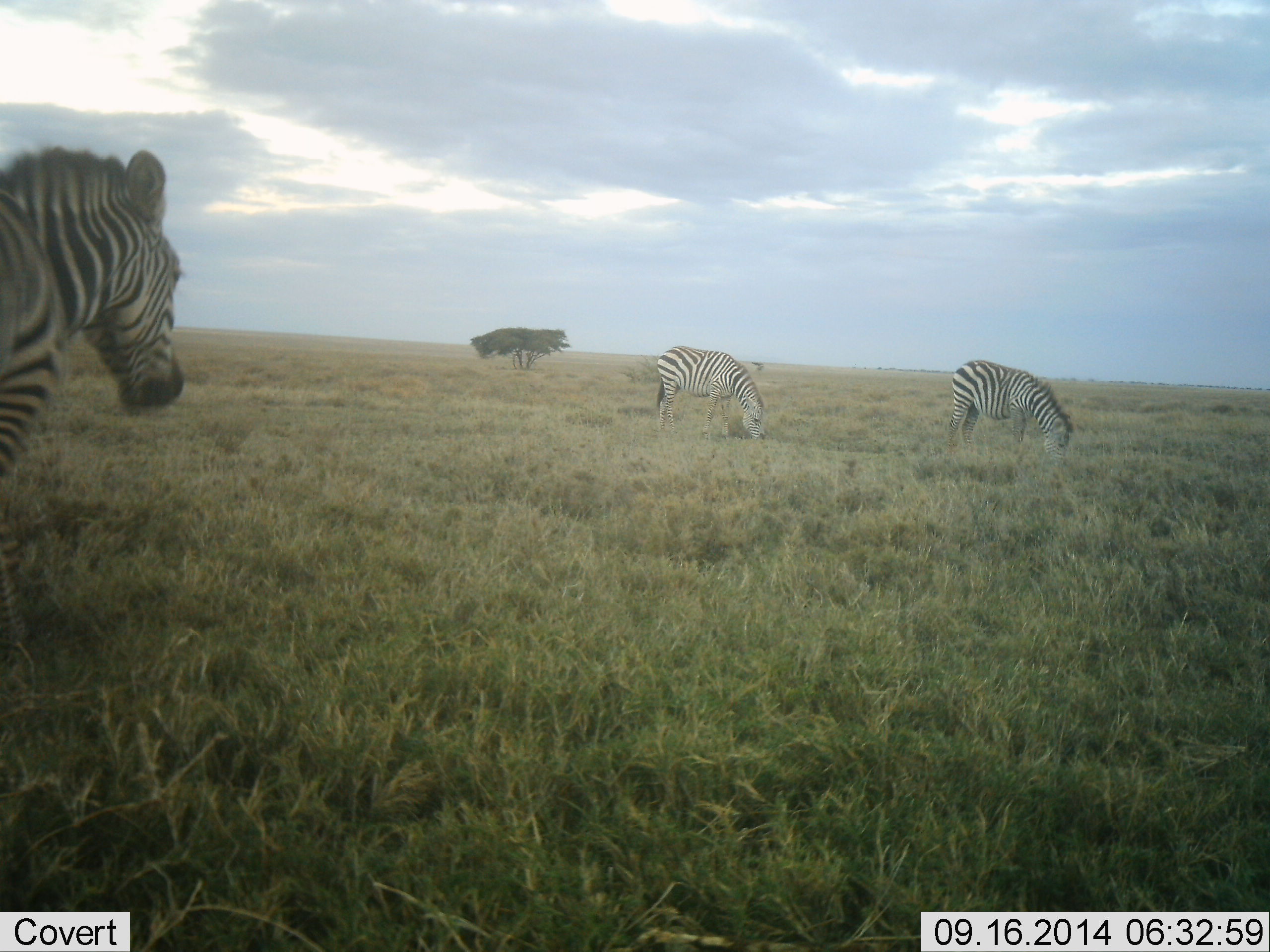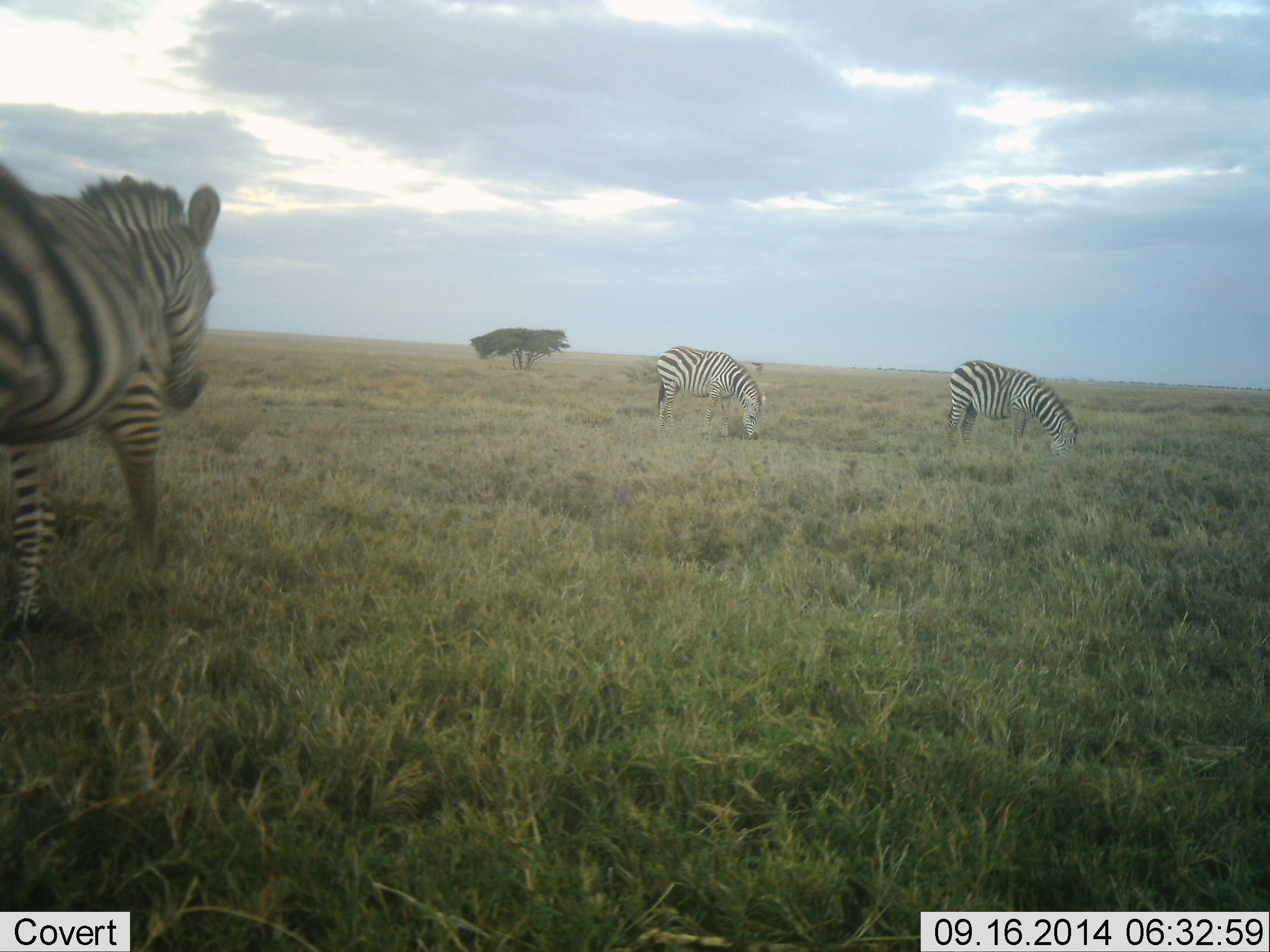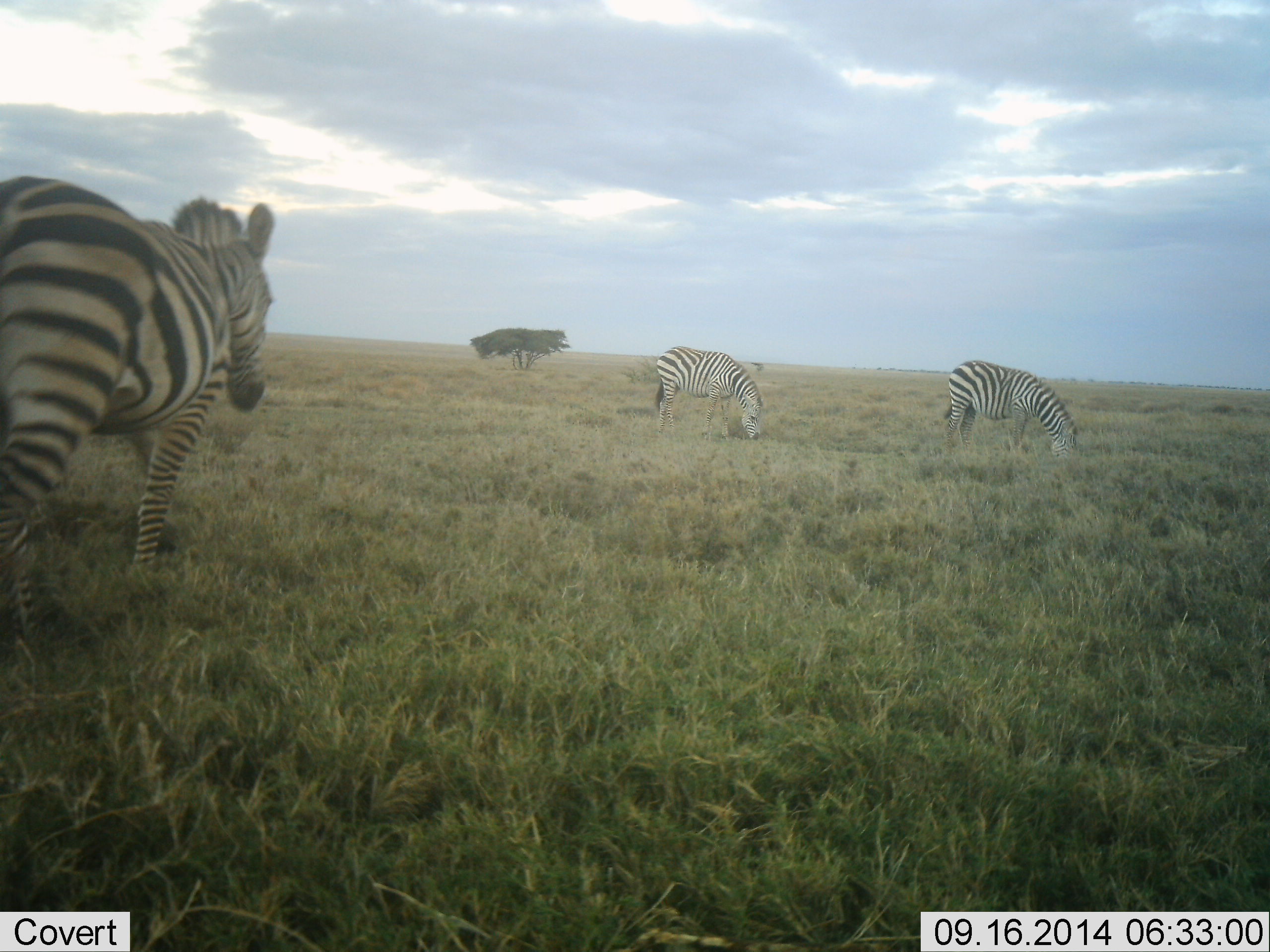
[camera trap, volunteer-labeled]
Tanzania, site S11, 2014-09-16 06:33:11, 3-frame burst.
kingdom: Animalia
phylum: Chordata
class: Mammalia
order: Perissodactyla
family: Equidae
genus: Equus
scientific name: Equus quagga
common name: plains zebra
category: zebra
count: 3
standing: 20%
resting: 0%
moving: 90%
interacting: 0%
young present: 0%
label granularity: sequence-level